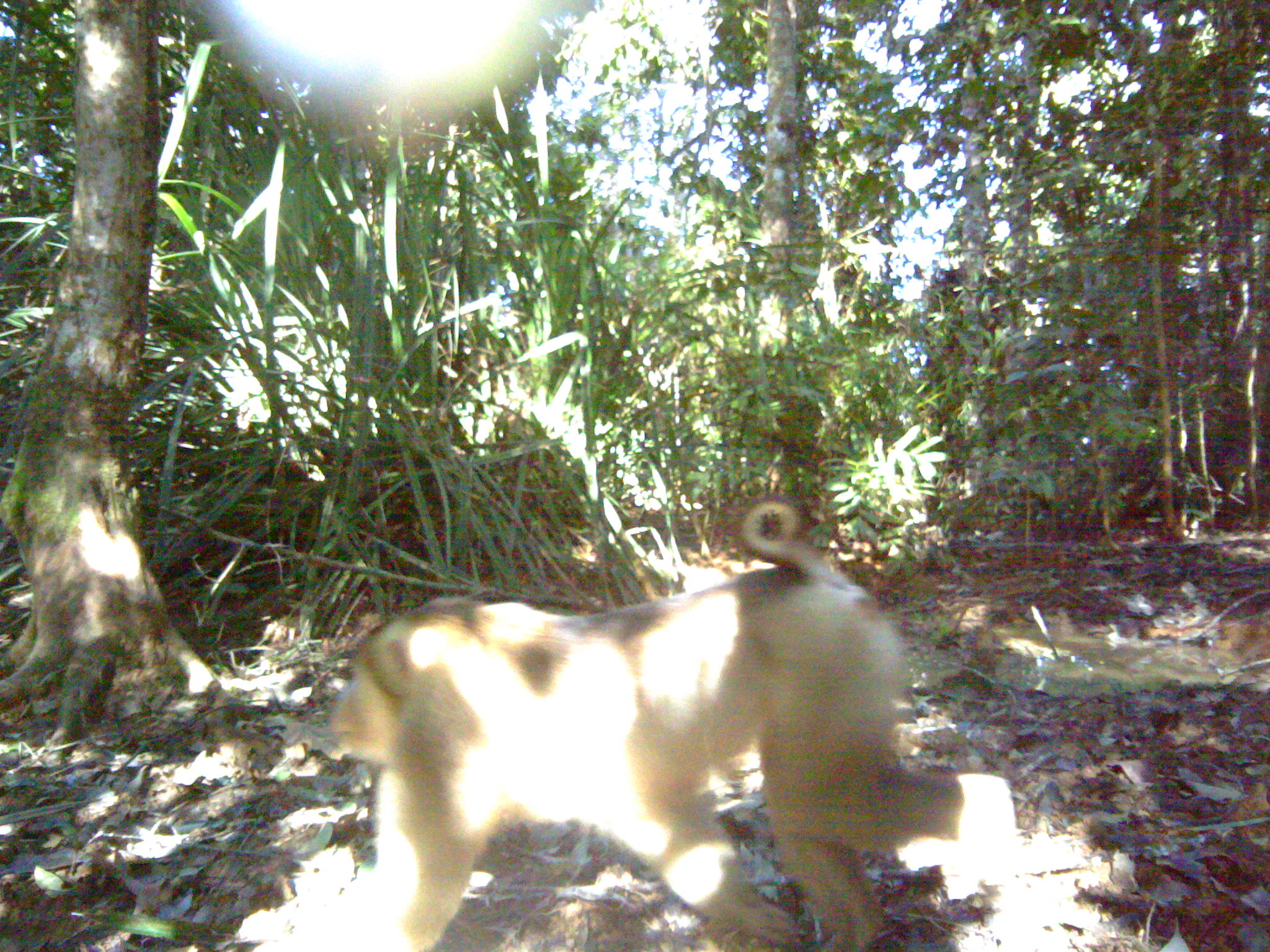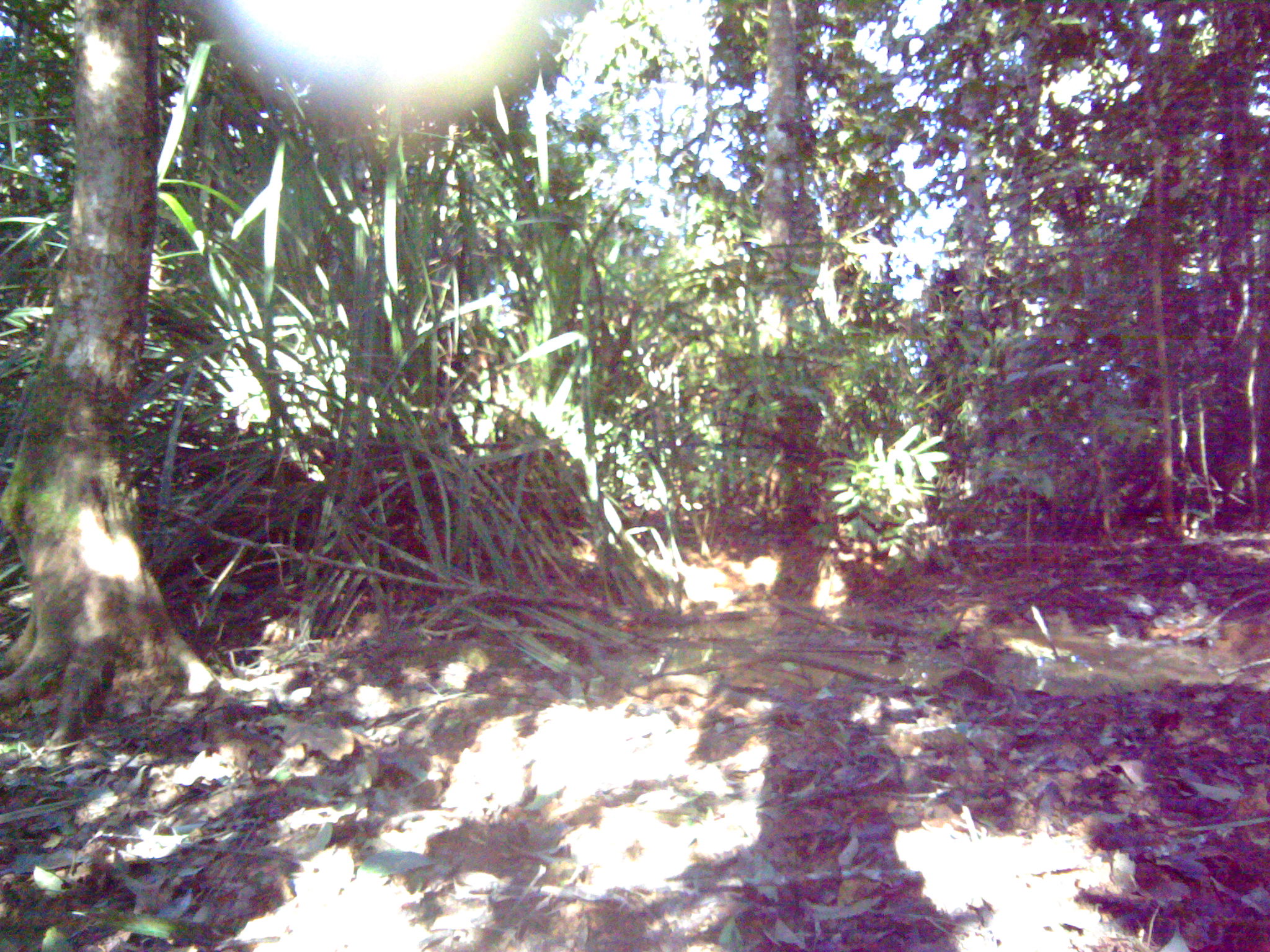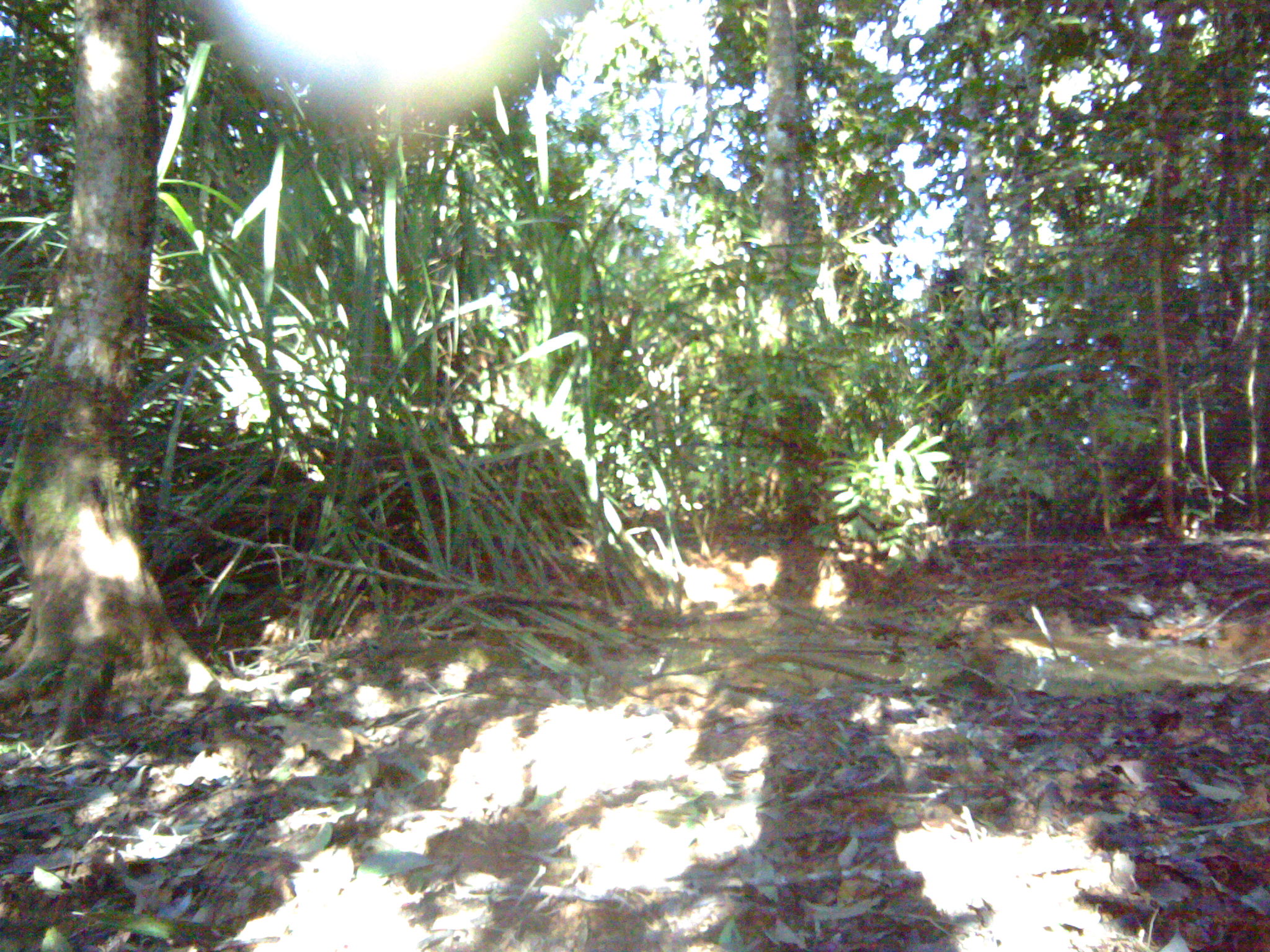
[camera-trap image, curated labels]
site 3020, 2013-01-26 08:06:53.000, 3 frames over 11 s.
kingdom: Animalia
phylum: Chordata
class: Mammalia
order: Primates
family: Cercopithecidae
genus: Macaca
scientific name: Macaca nemestrina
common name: southern pig-tailed macaque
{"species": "Macaca nemestrina (southern pig-tailed macaque)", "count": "1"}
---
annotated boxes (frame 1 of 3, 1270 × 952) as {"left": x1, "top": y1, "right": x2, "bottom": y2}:
macaca nemestrina: {"left": 319, "top": 493, "right": 1027, "bottom": 952}